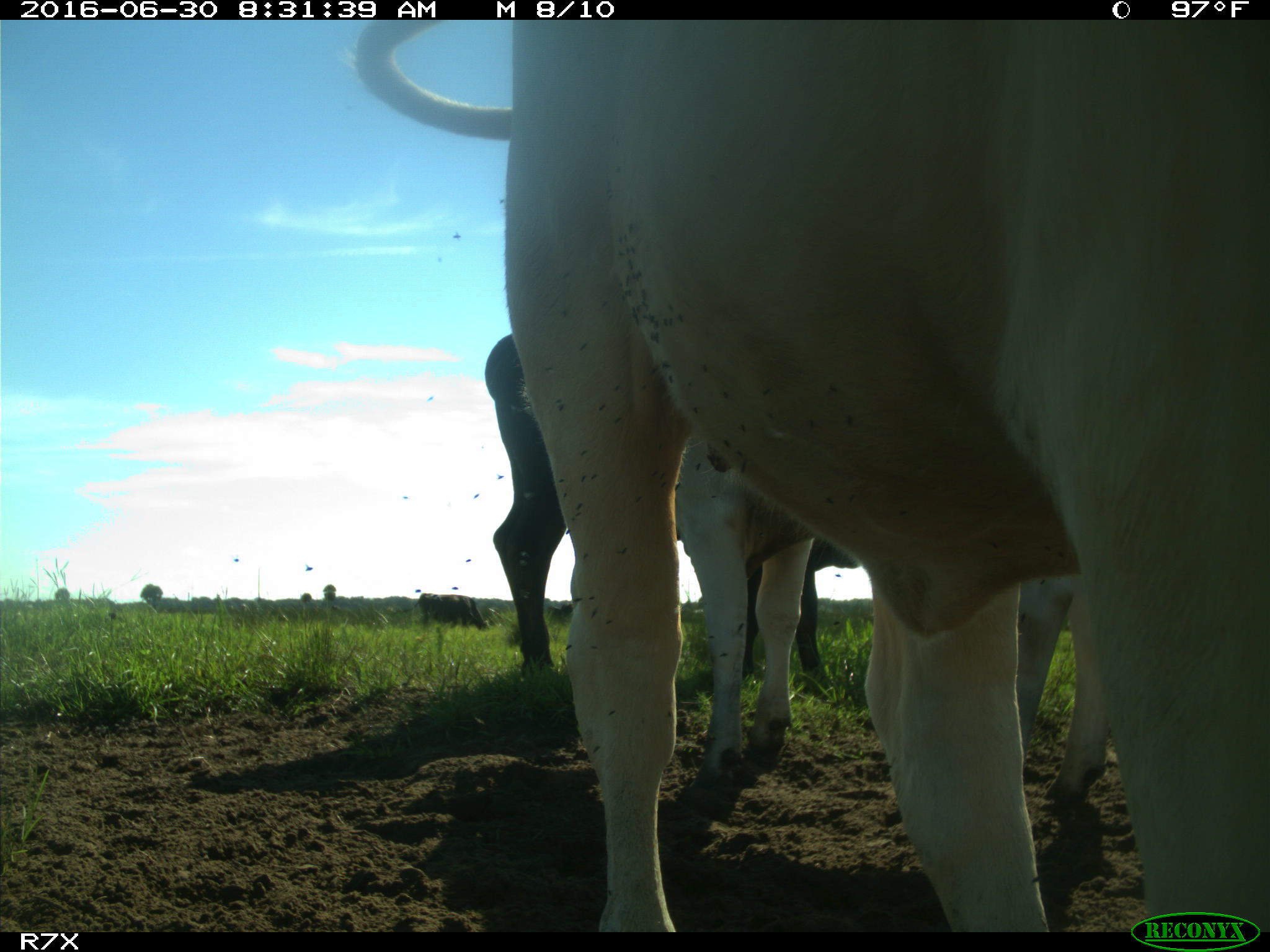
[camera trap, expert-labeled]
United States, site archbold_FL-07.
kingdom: Animalia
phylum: Chordata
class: Mammalia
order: Artiodactyla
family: Bovidae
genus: Bos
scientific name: Bos taurus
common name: domestic cow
Bos taurus (domestic cow).